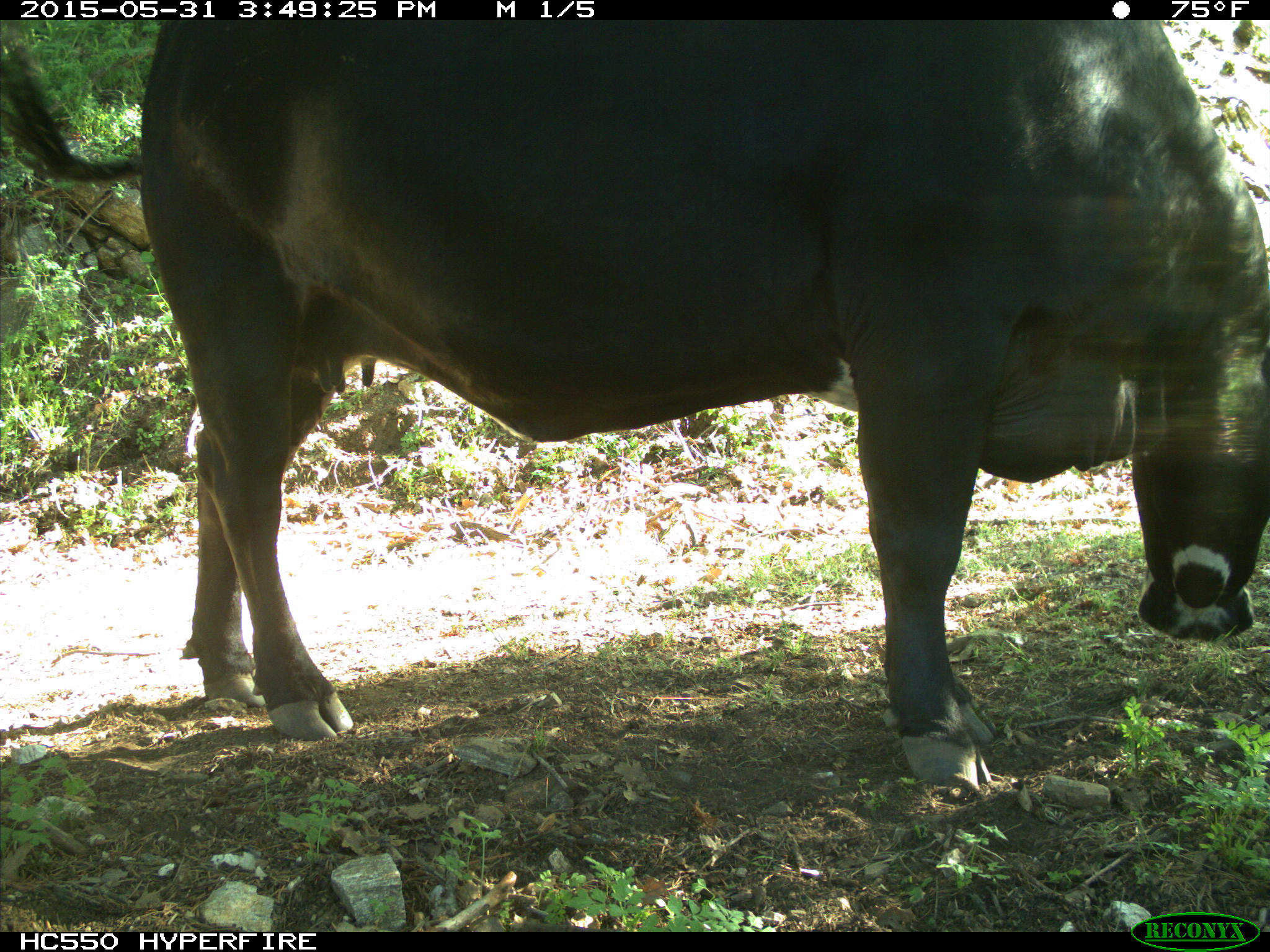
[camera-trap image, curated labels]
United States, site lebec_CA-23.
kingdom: Animalia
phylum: Chordata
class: Mammalia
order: Artiodactyla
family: Bovidae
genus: Bos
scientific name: Bos taurus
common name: domestic cow